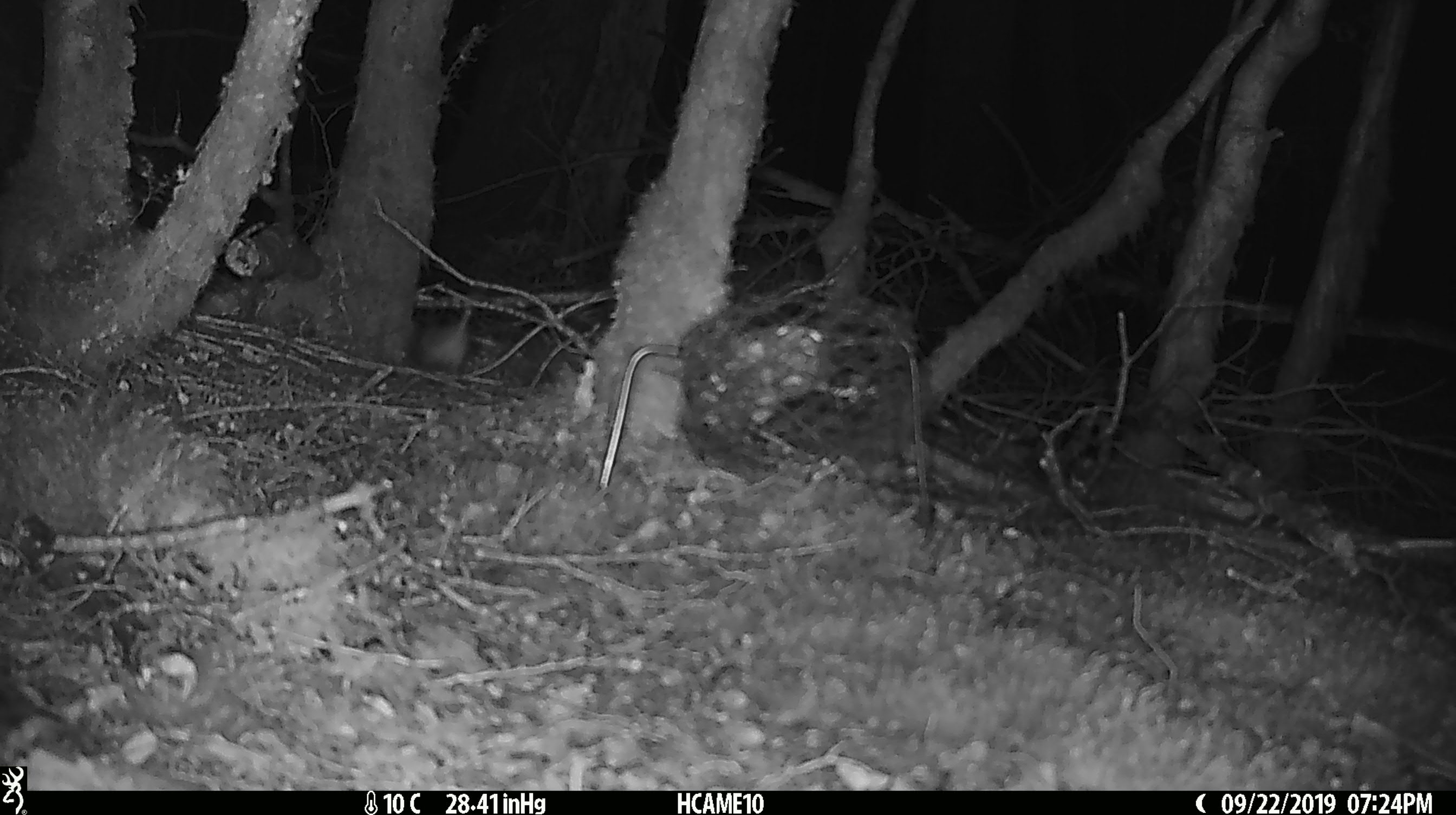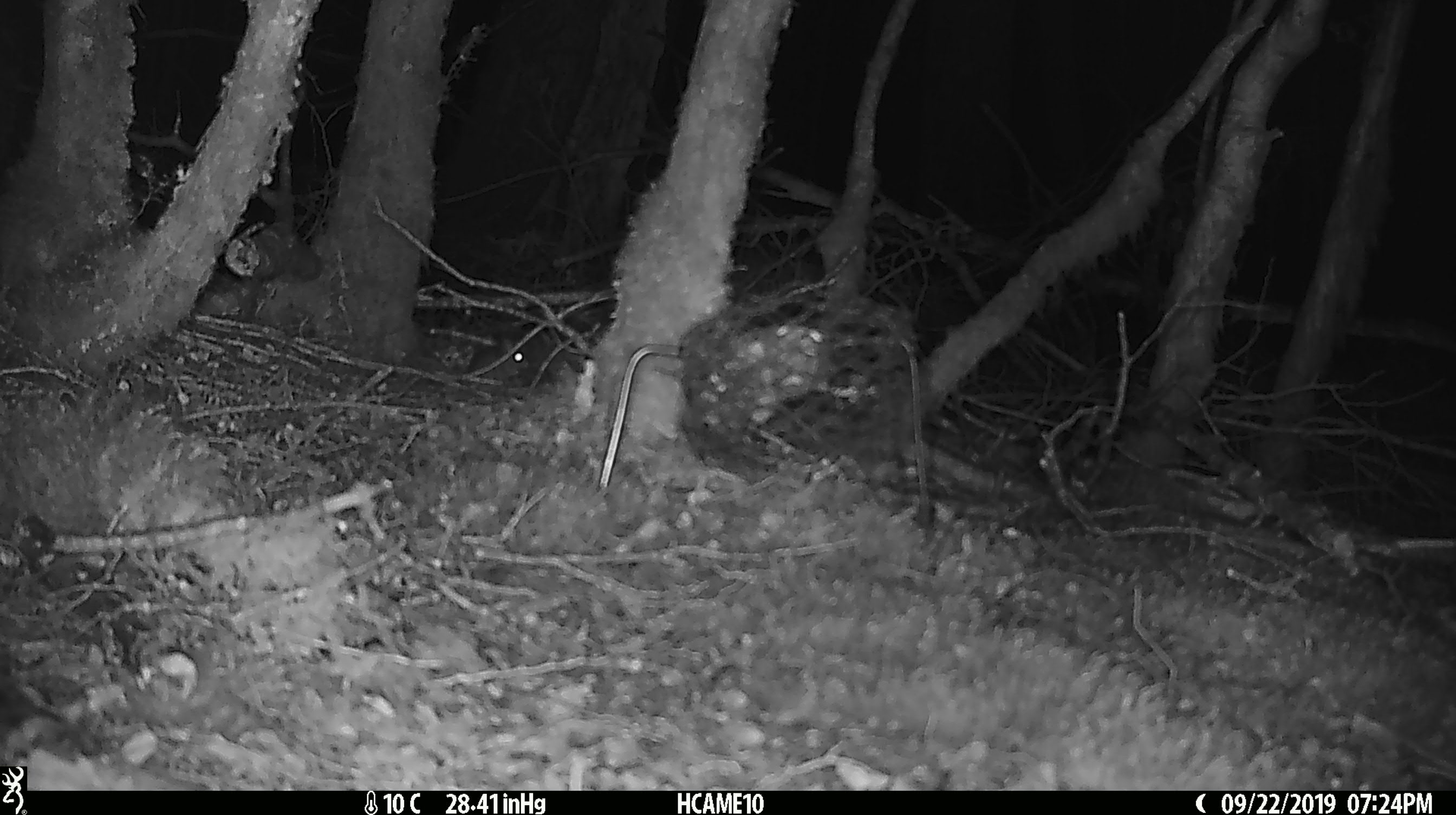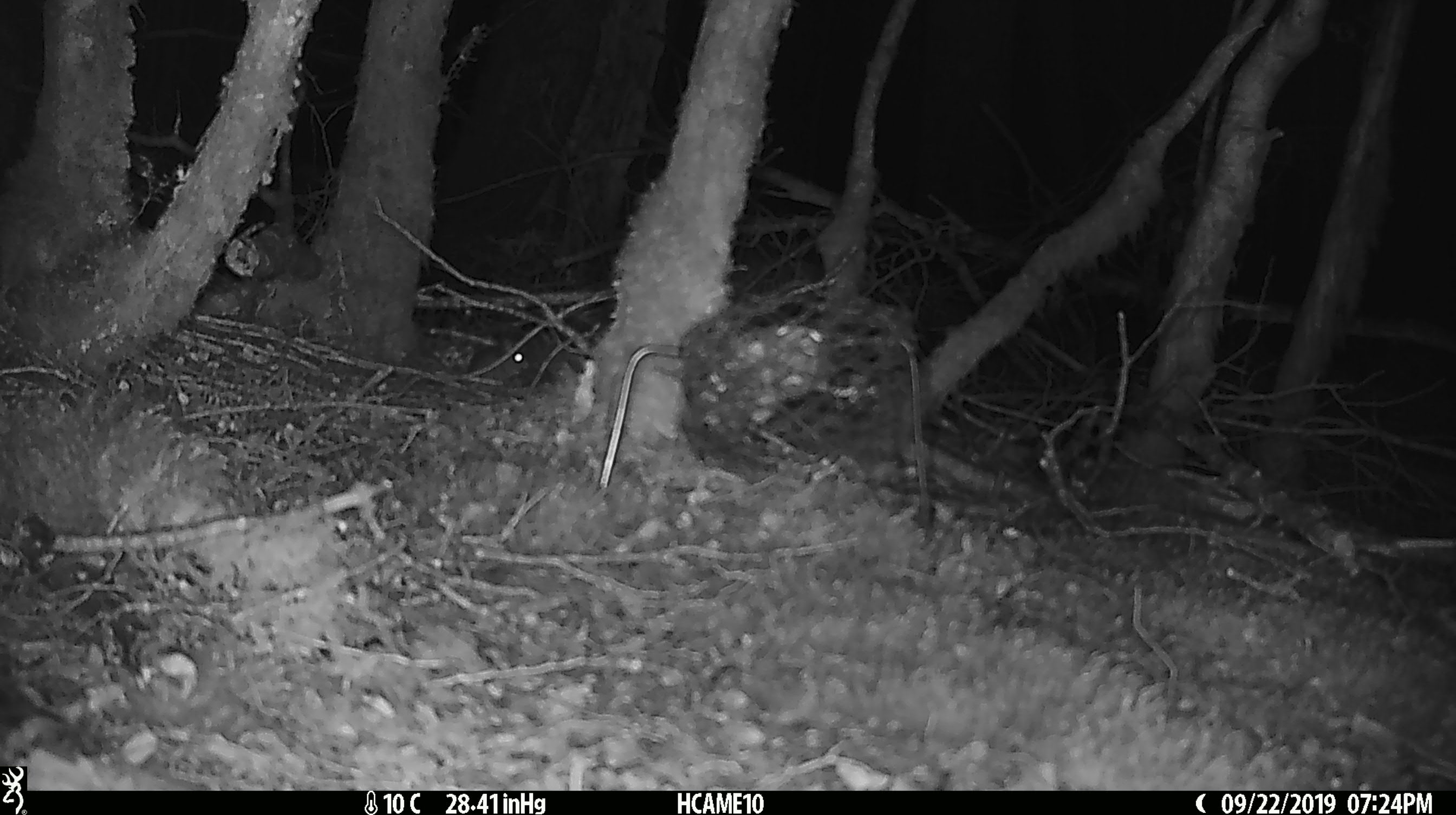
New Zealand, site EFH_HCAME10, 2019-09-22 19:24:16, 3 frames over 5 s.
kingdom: Animalia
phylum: Chordata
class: Mammalia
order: Rodentia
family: Muridae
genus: Mus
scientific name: Mus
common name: mouse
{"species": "mouse (Mus)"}